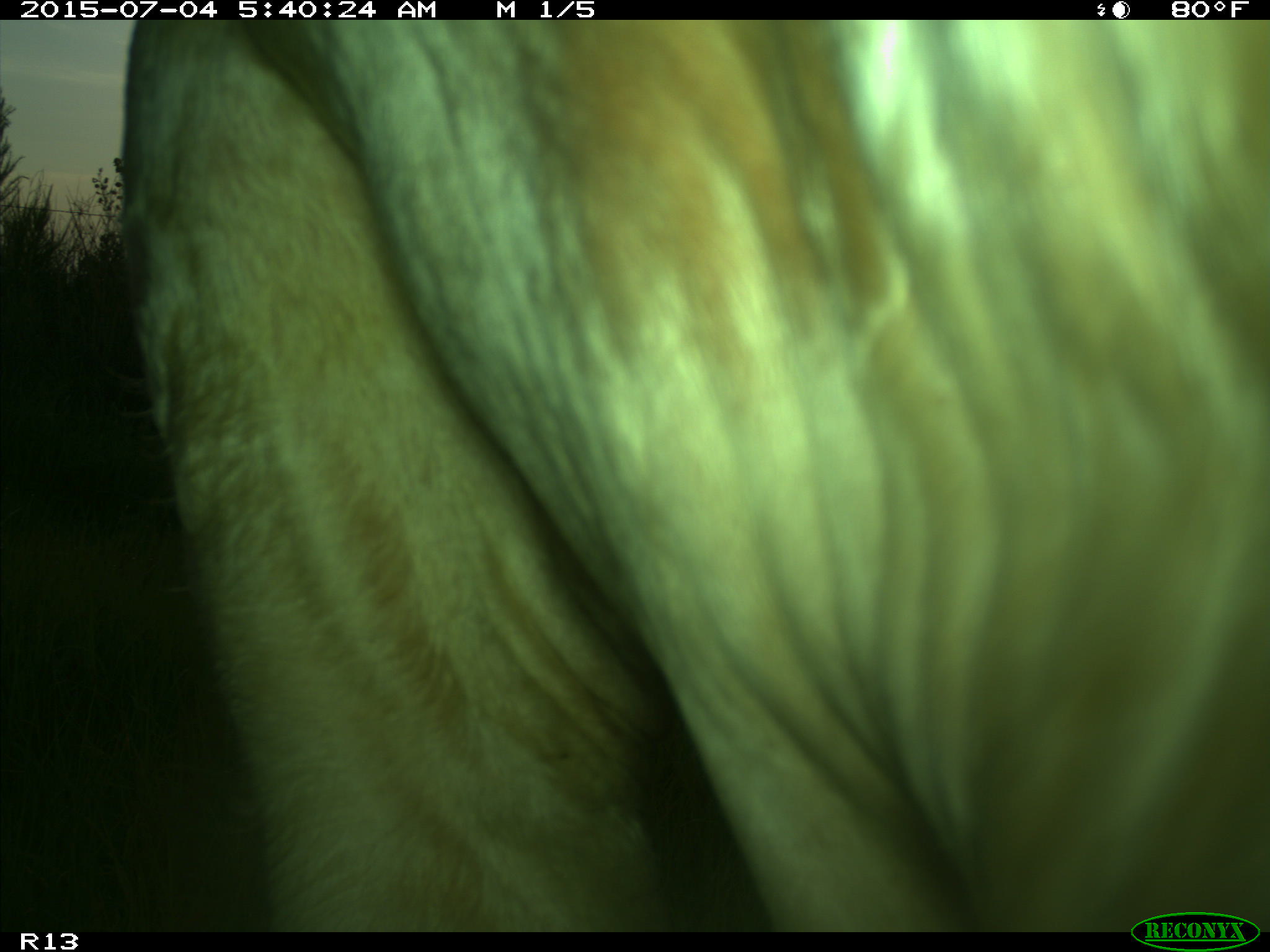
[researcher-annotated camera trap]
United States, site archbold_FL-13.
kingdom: Animalia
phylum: Chordata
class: Mammalia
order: Artiodactyla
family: Bovidae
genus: Bos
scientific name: Bos taurus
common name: domestic cow